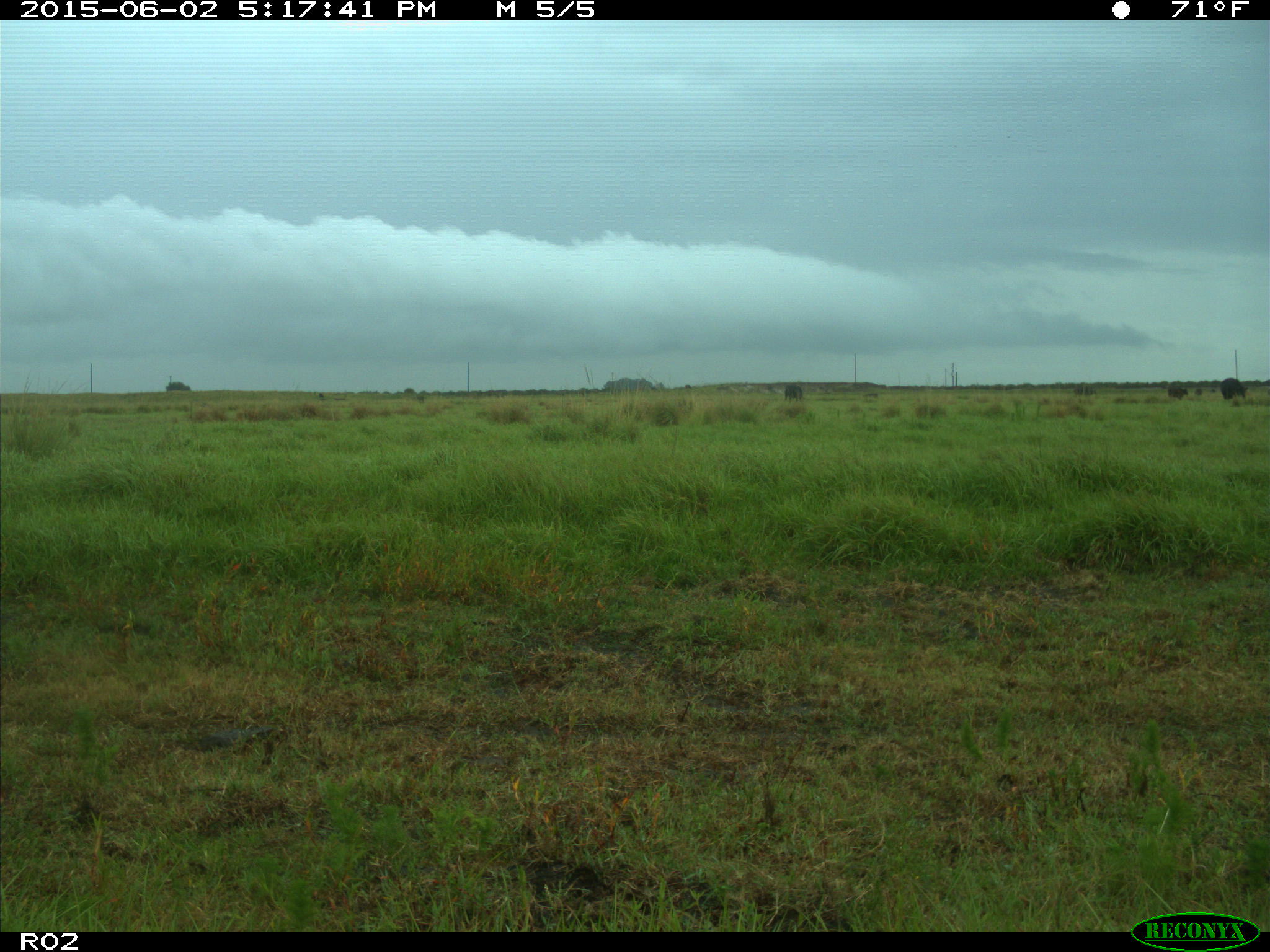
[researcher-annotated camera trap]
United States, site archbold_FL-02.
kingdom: Animalia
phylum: Chordata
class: Mammalia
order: Artiodactyla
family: Bovidae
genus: Bos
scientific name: Bos taurus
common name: domestic cow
Bos taurus (domestic cow).